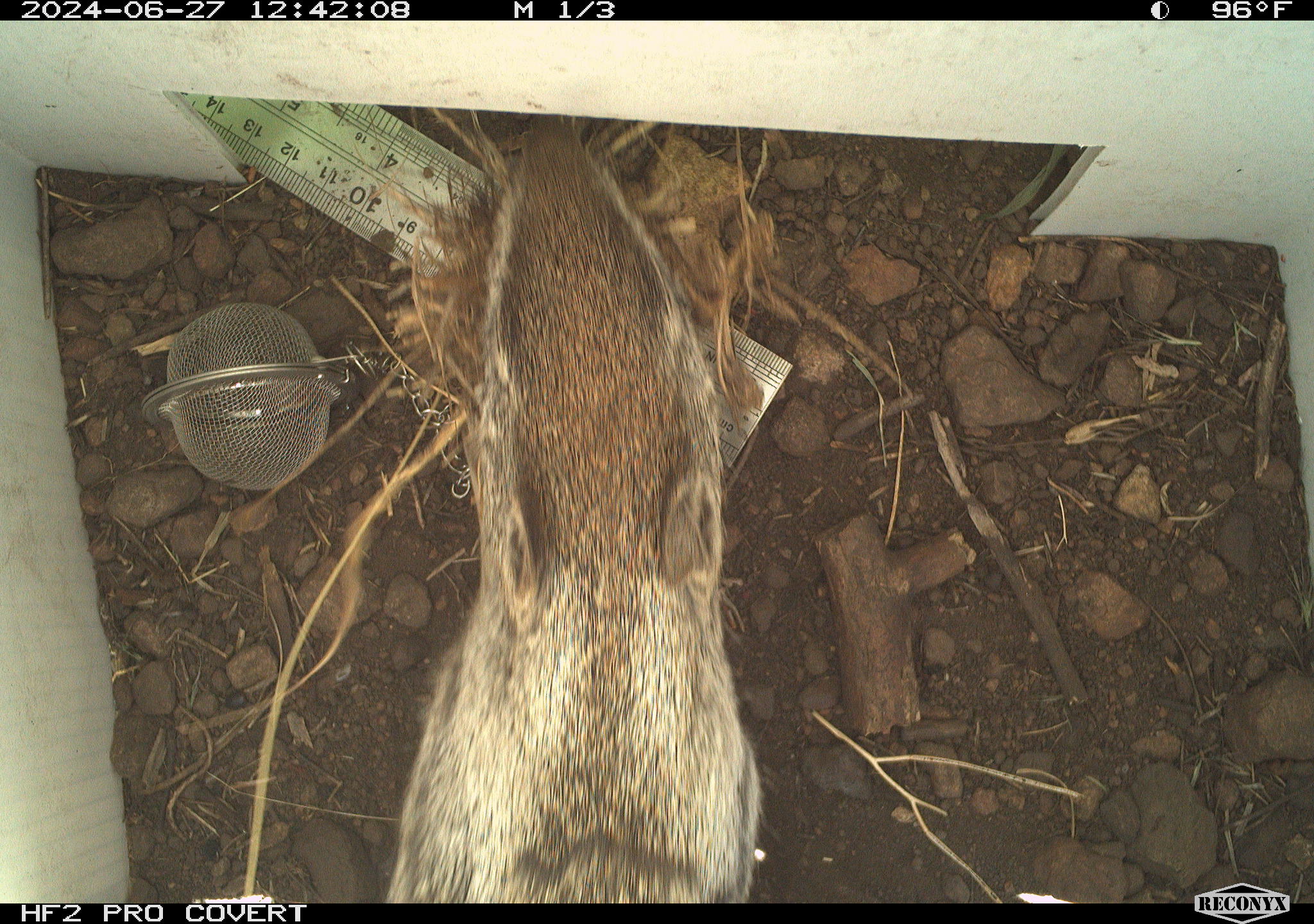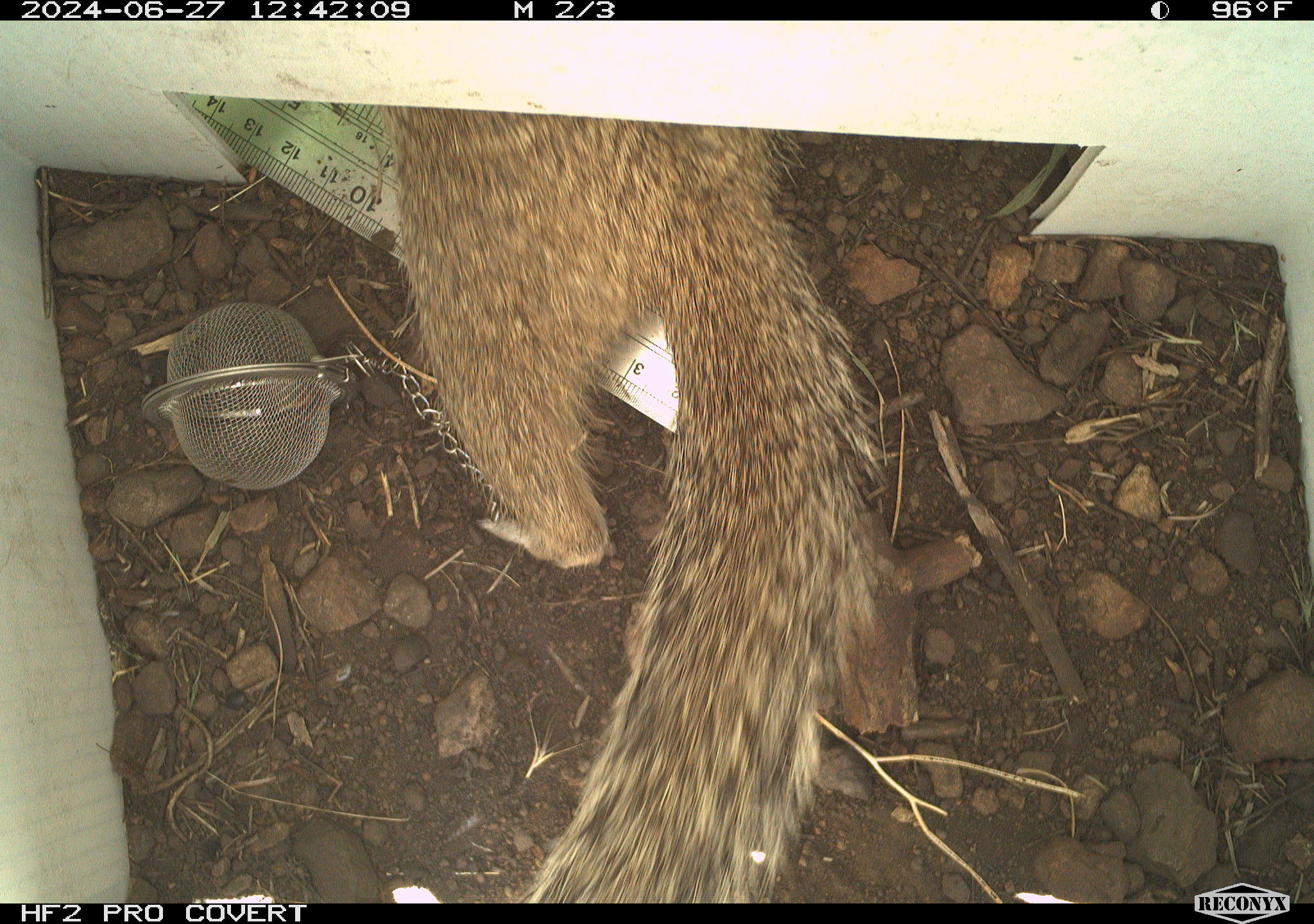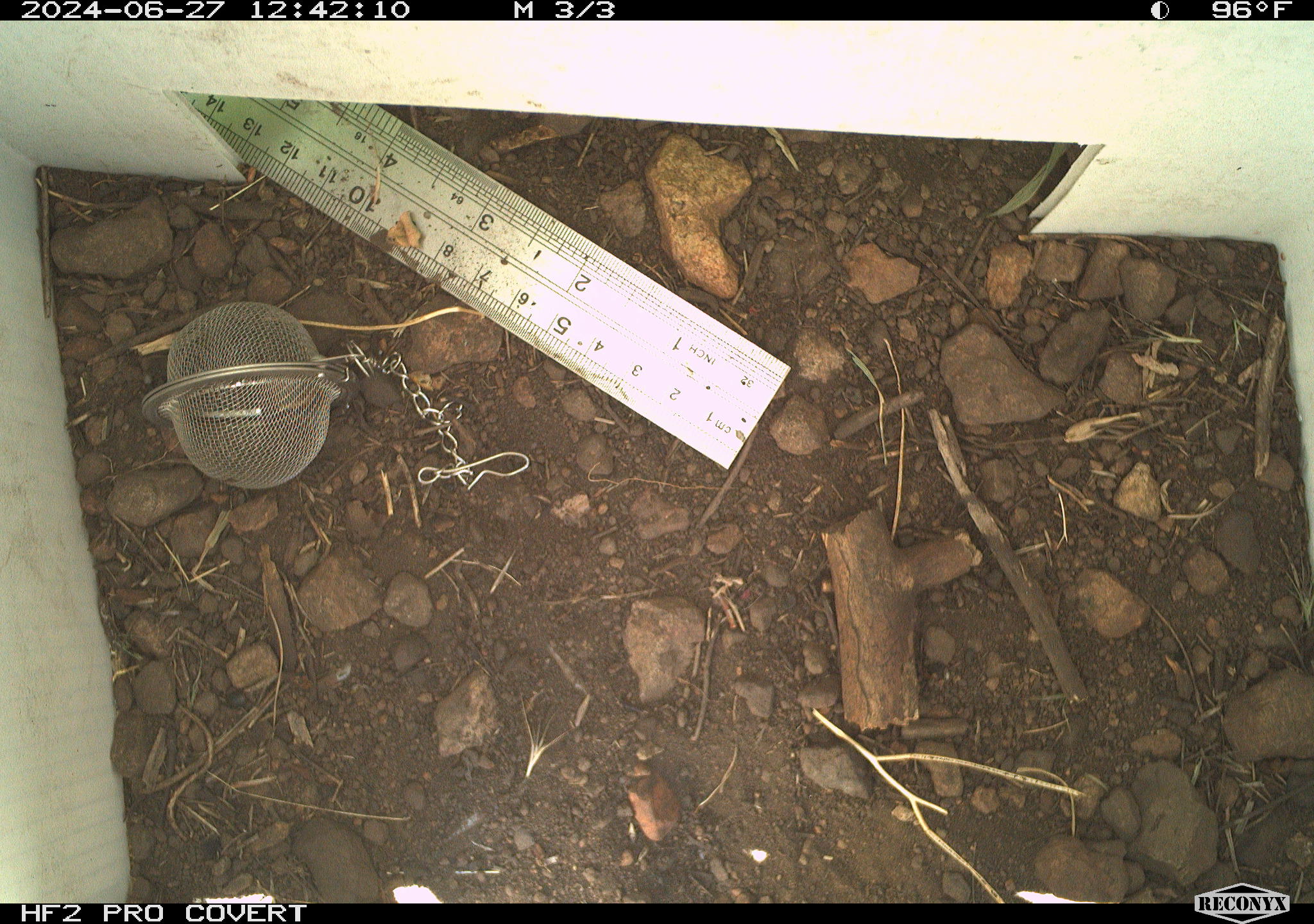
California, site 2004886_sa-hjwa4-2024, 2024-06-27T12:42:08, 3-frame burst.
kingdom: Animalia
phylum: Chordata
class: Mammalia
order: Rodentia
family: Sciuridae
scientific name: Sciuridae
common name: squirrels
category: sciuridae family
Sciuridae family (squirrels) (Sciuridae).